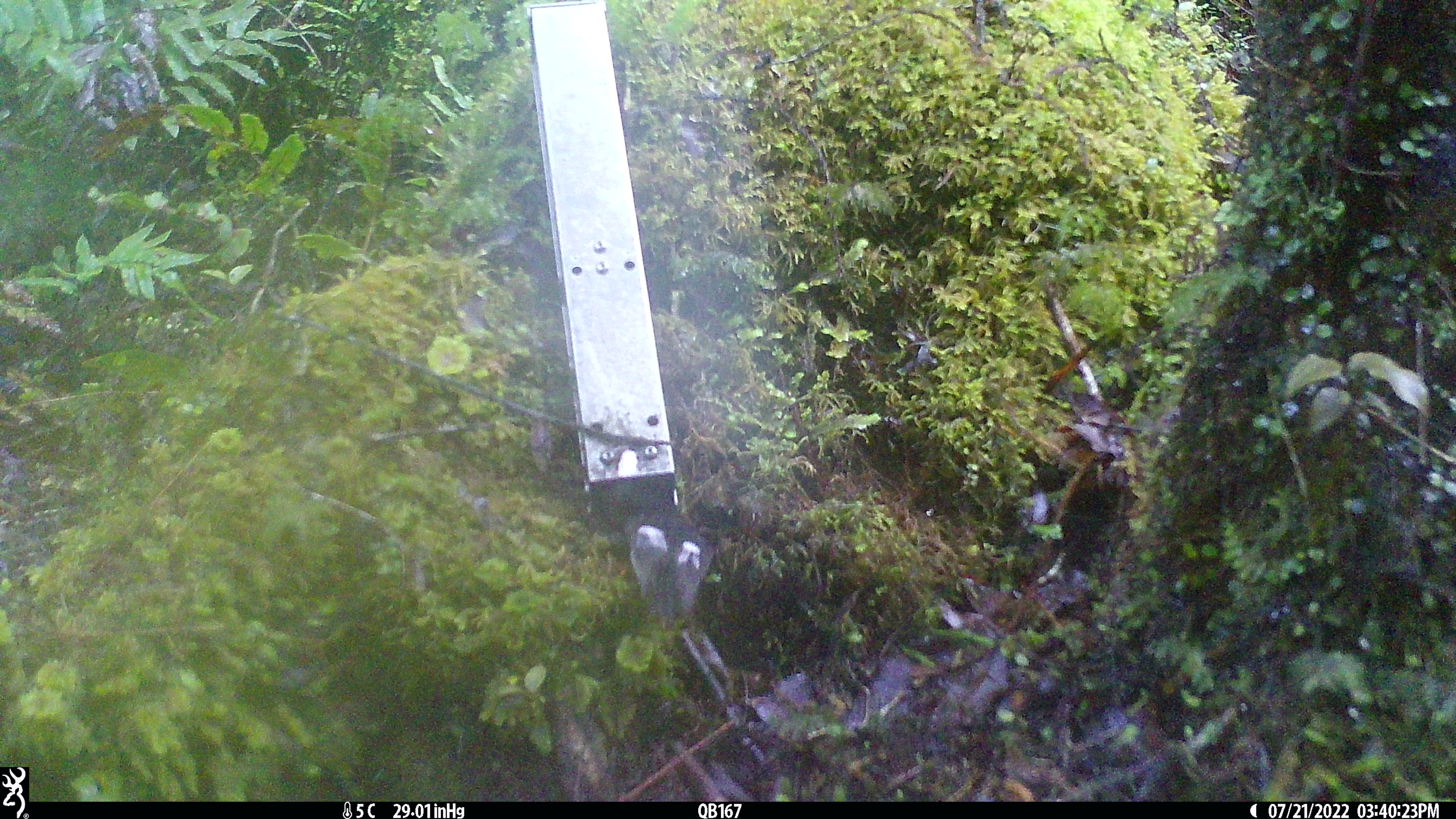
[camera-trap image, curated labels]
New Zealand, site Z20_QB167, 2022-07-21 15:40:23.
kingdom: Animalia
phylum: Chordata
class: Aves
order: Passeriformes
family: Petroicidae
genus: Petroica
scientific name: Petroica macrocephala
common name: tomtit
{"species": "tomtit (Petroica macrocephala)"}